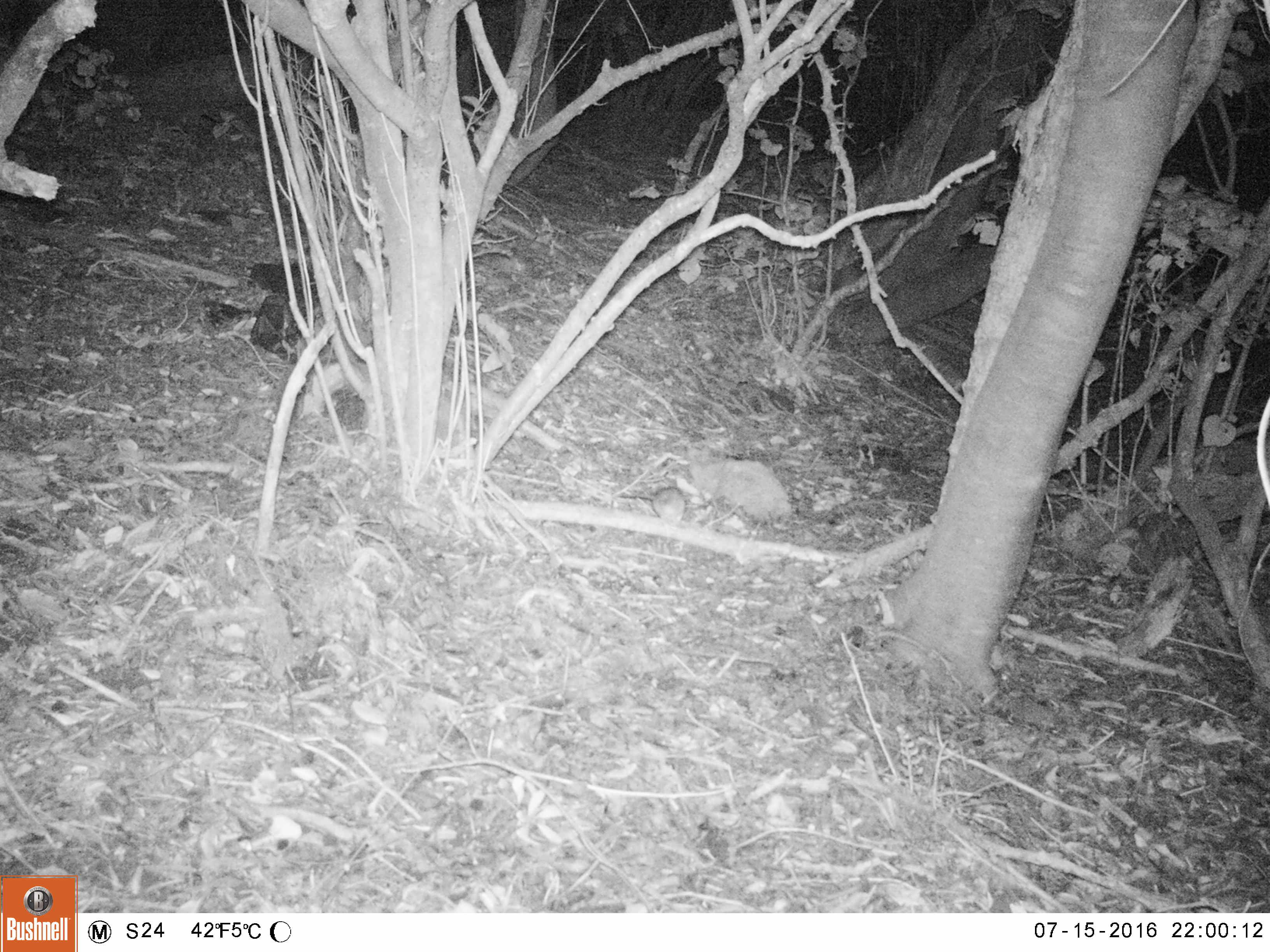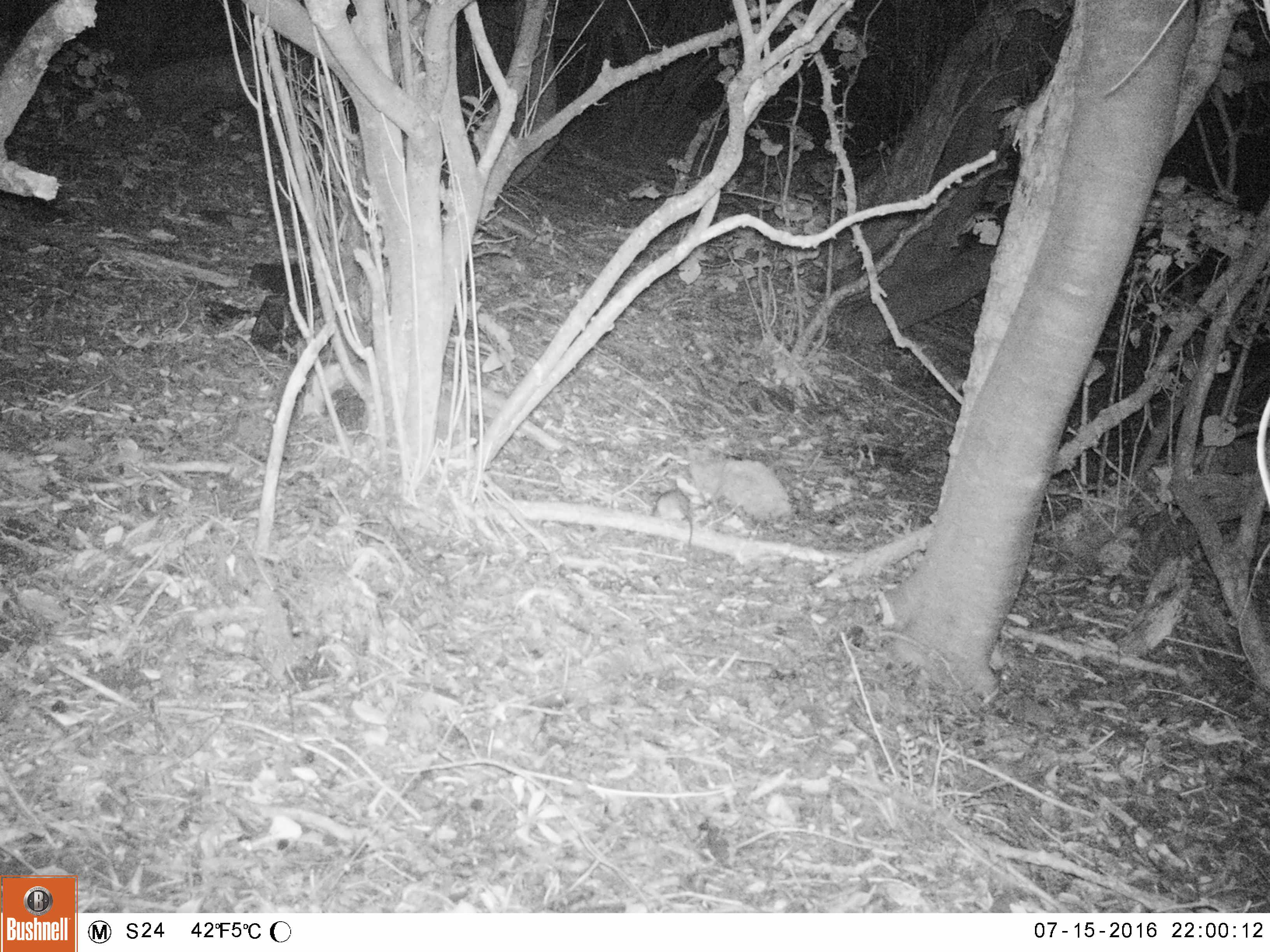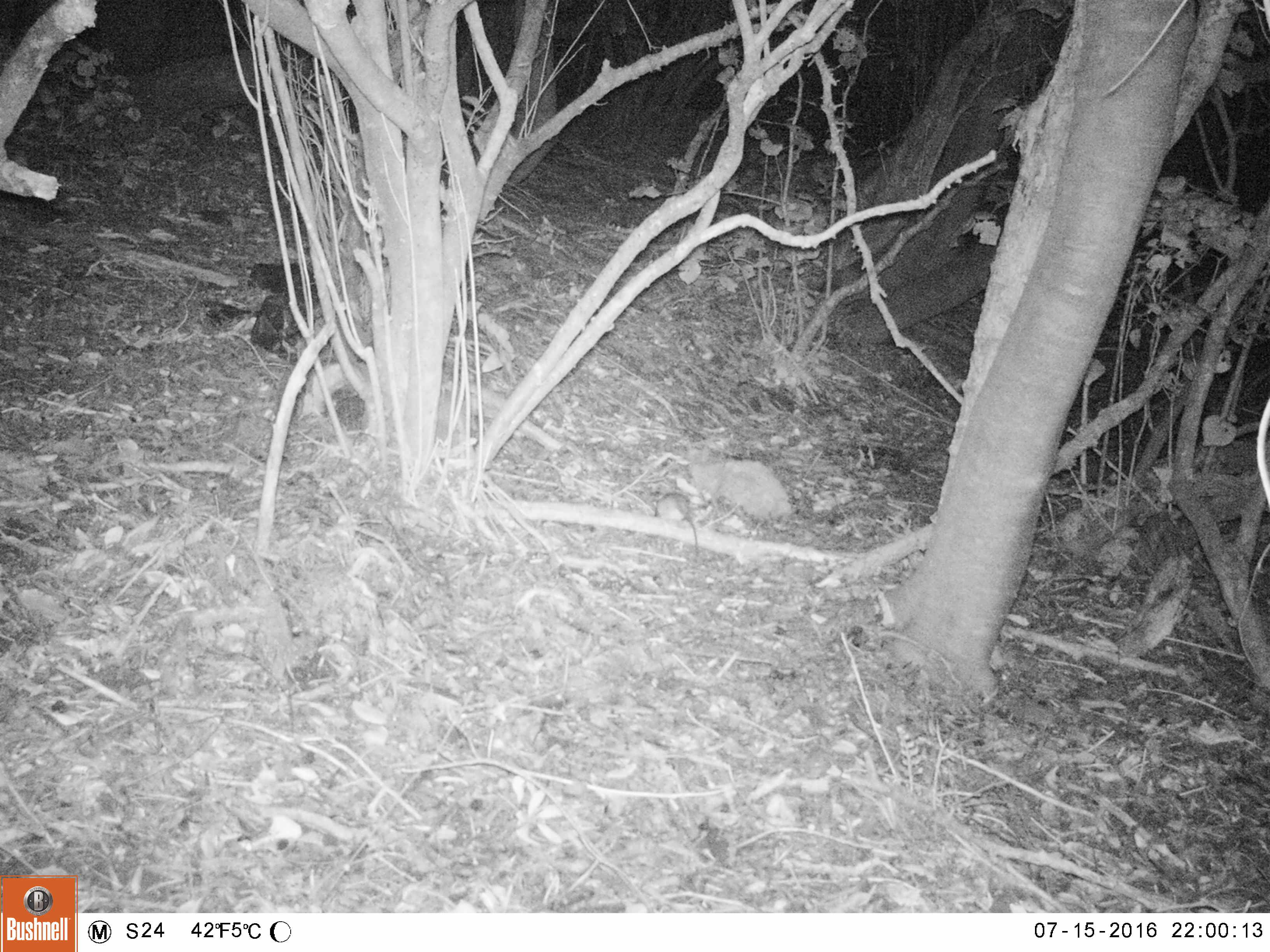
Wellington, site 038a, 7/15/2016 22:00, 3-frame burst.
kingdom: Animalia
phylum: Chordata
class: Mammalia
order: Rodentia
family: Muridae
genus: Rattus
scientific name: Rattus rattus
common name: ship rat